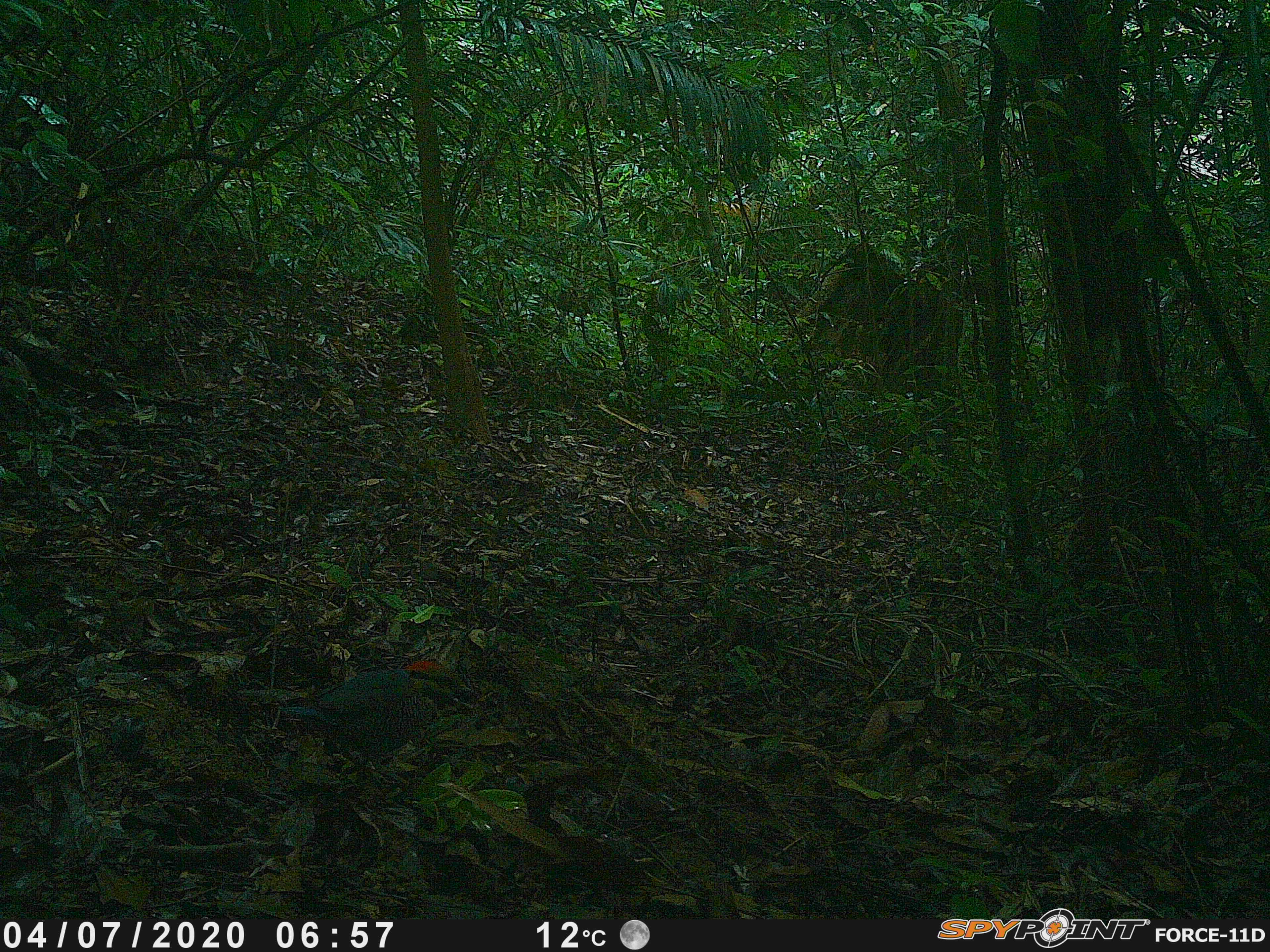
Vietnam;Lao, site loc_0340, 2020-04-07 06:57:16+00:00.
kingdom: Animalia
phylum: Chordata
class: Aves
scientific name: Aves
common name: bird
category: unidentified bird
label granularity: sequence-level